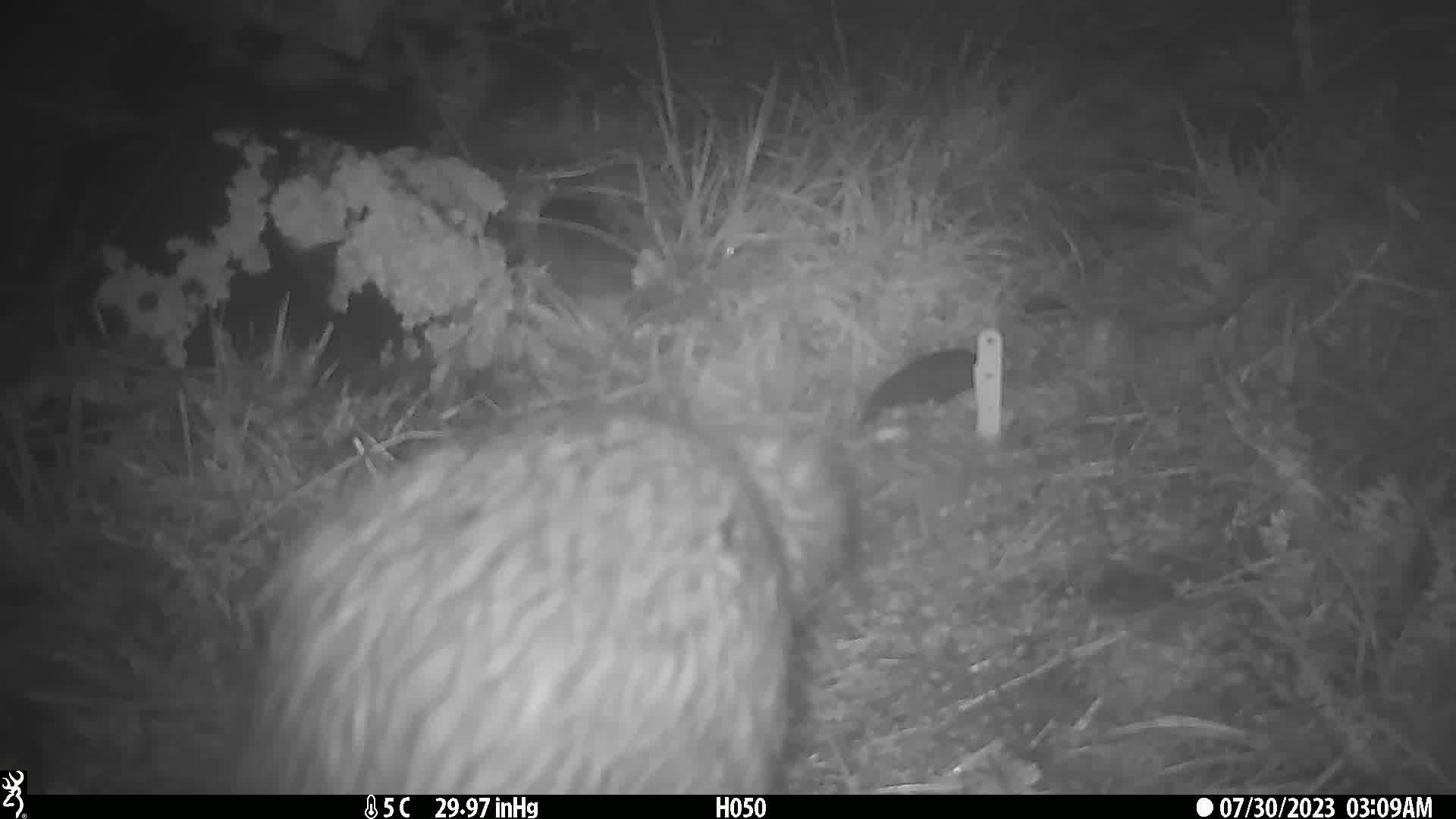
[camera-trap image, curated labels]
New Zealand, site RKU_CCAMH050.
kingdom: Animalia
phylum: Chordata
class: Aves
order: Apterygiformes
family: Apterygidae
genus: Apteryx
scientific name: Apteryx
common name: kiwi